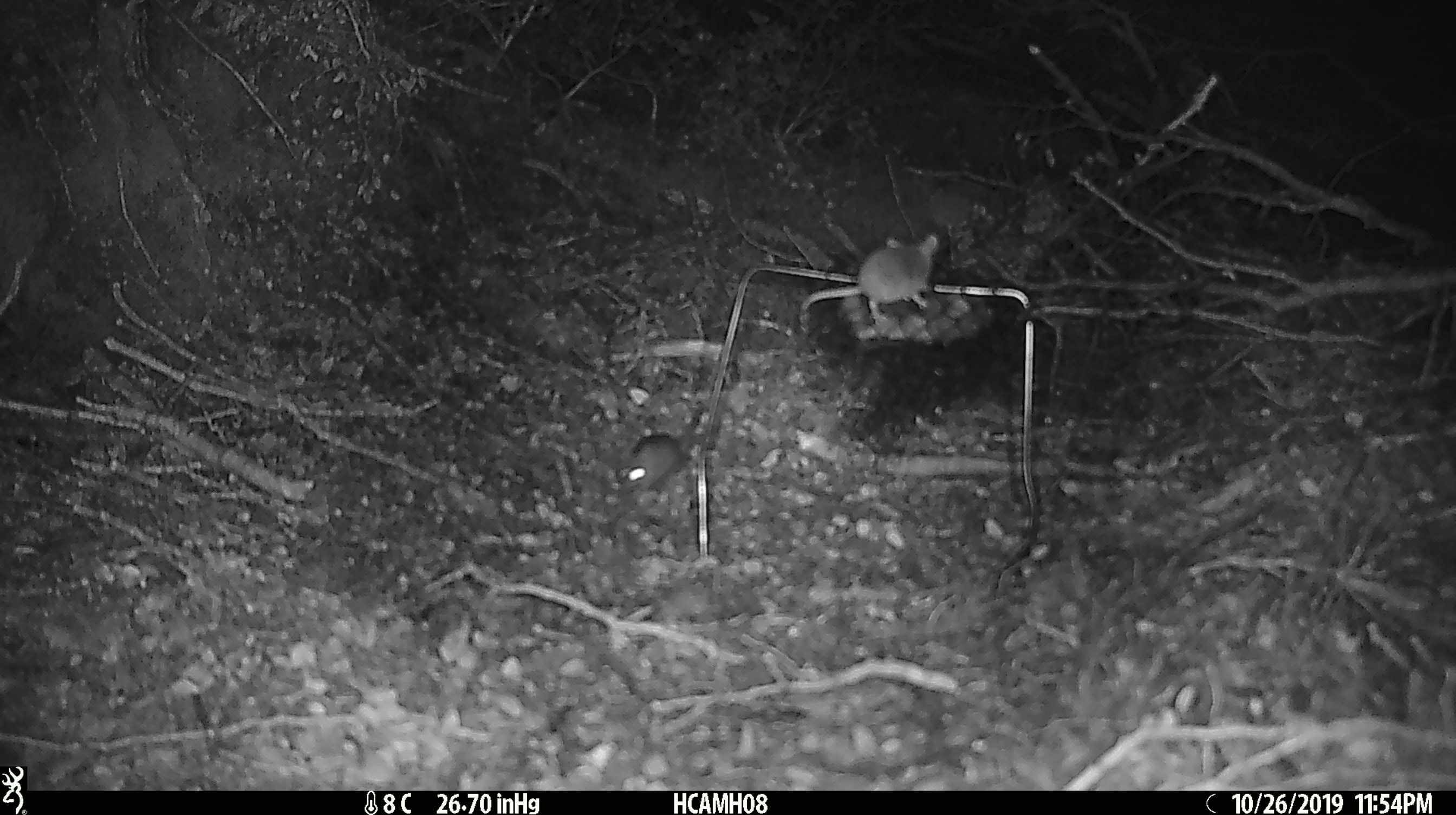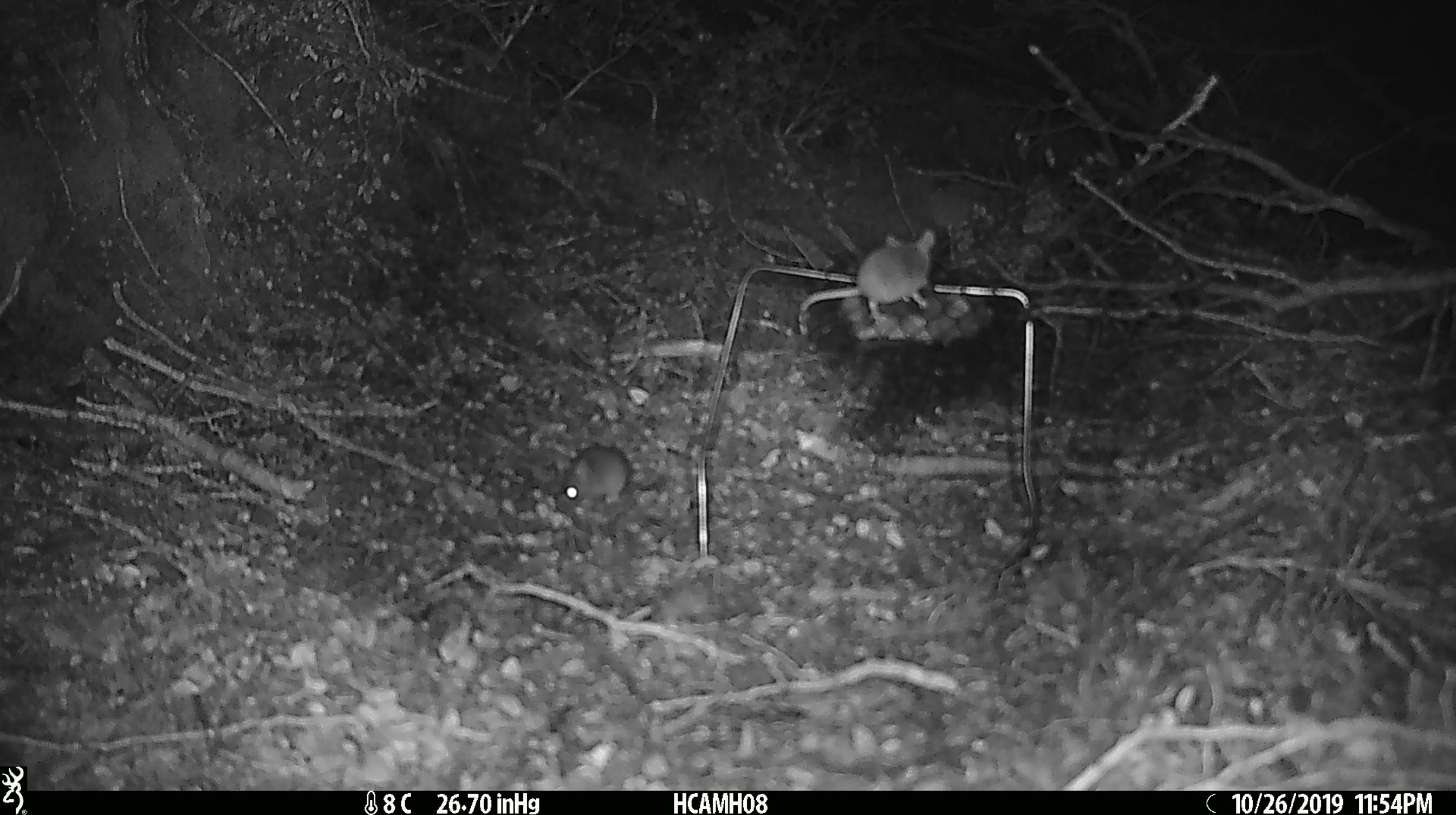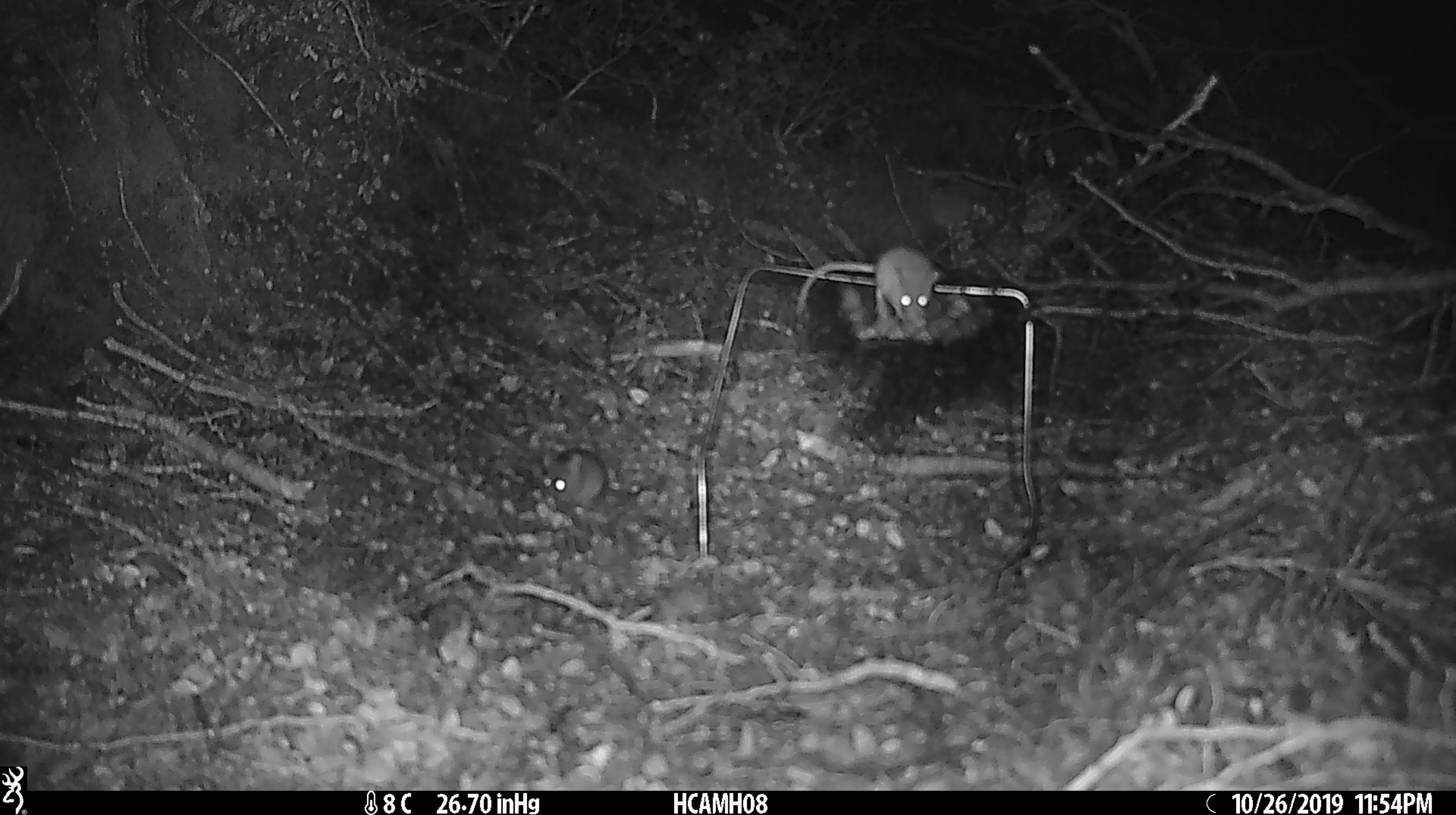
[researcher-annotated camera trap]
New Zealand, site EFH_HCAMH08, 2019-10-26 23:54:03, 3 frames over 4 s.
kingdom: Animalia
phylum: Chordata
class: Mammalia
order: Rodentia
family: Muridae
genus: Mus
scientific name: Mus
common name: mouse